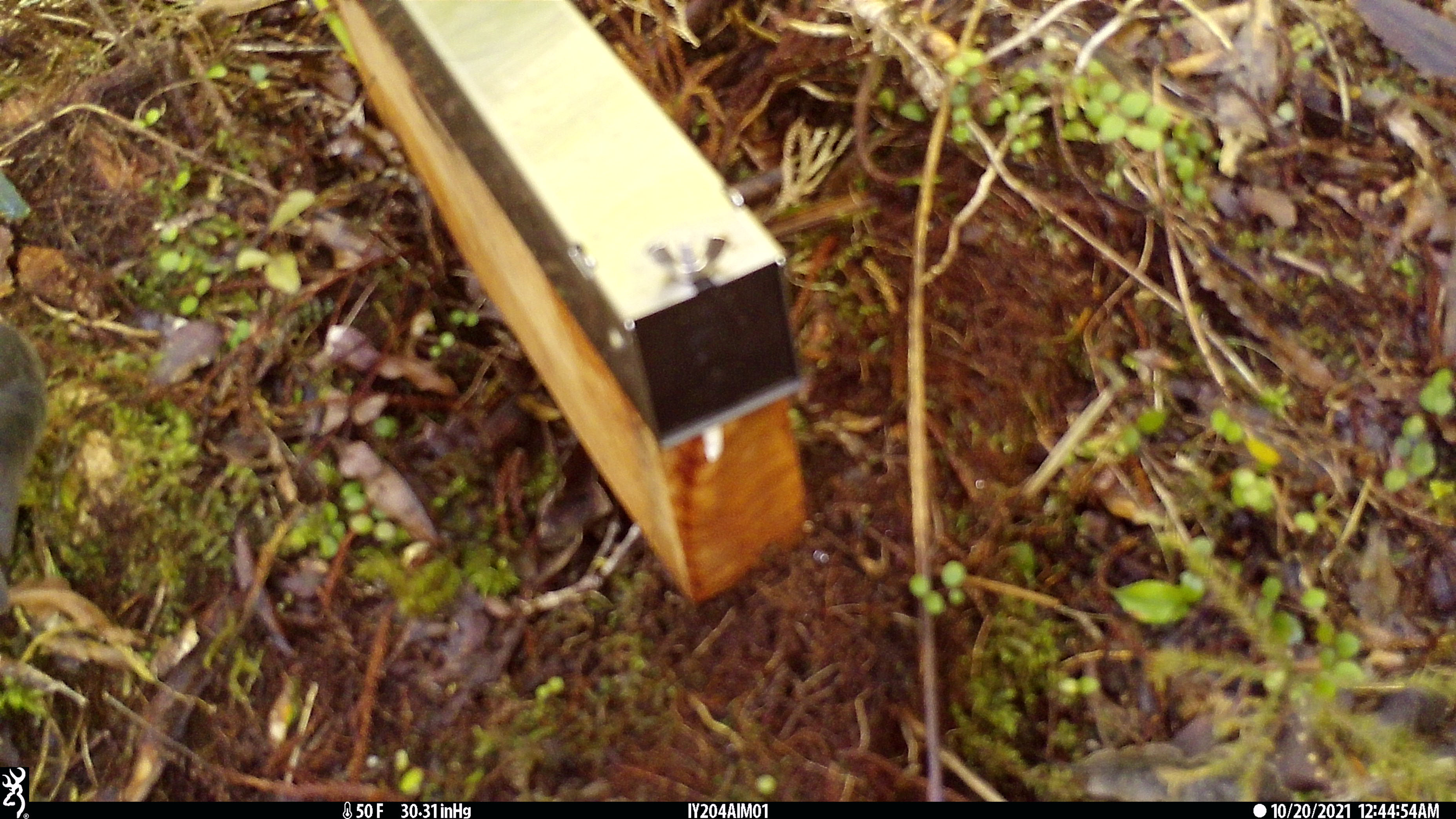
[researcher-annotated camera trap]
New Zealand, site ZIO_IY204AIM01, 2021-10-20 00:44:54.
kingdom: Animalia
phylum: Chordata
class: Aves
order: Passeriformes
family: Petroicidae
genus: Petroica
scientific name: Petroica australis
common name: new zealand robin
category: robin